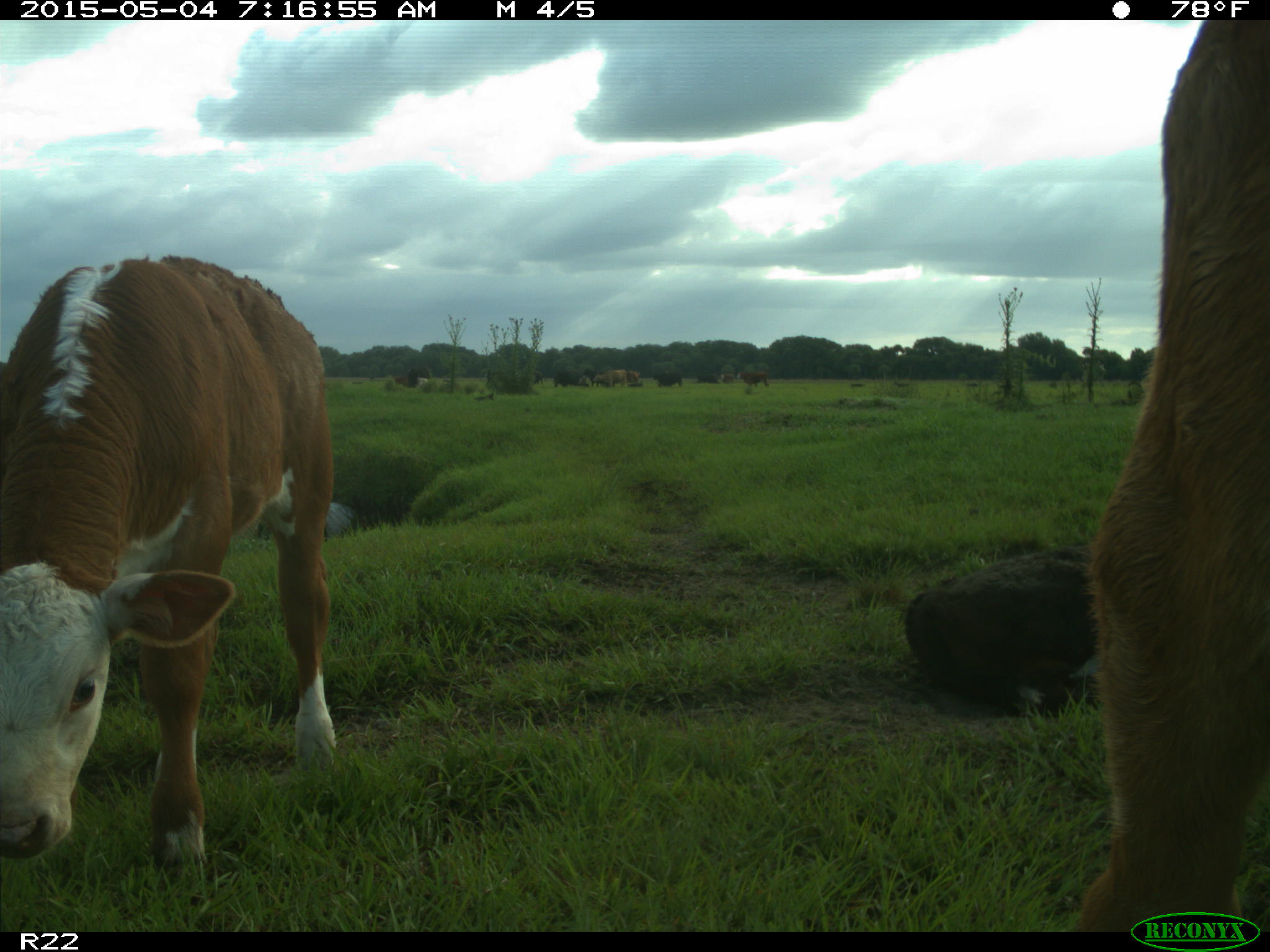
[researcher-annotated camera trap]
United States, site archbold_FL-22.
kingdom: Animalia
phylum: Chordata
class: Mammalia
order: Artiodactyla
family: Bovidae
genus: Bos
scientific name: Bos taurus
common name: domestic cow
Bos taurus (domestic cow).